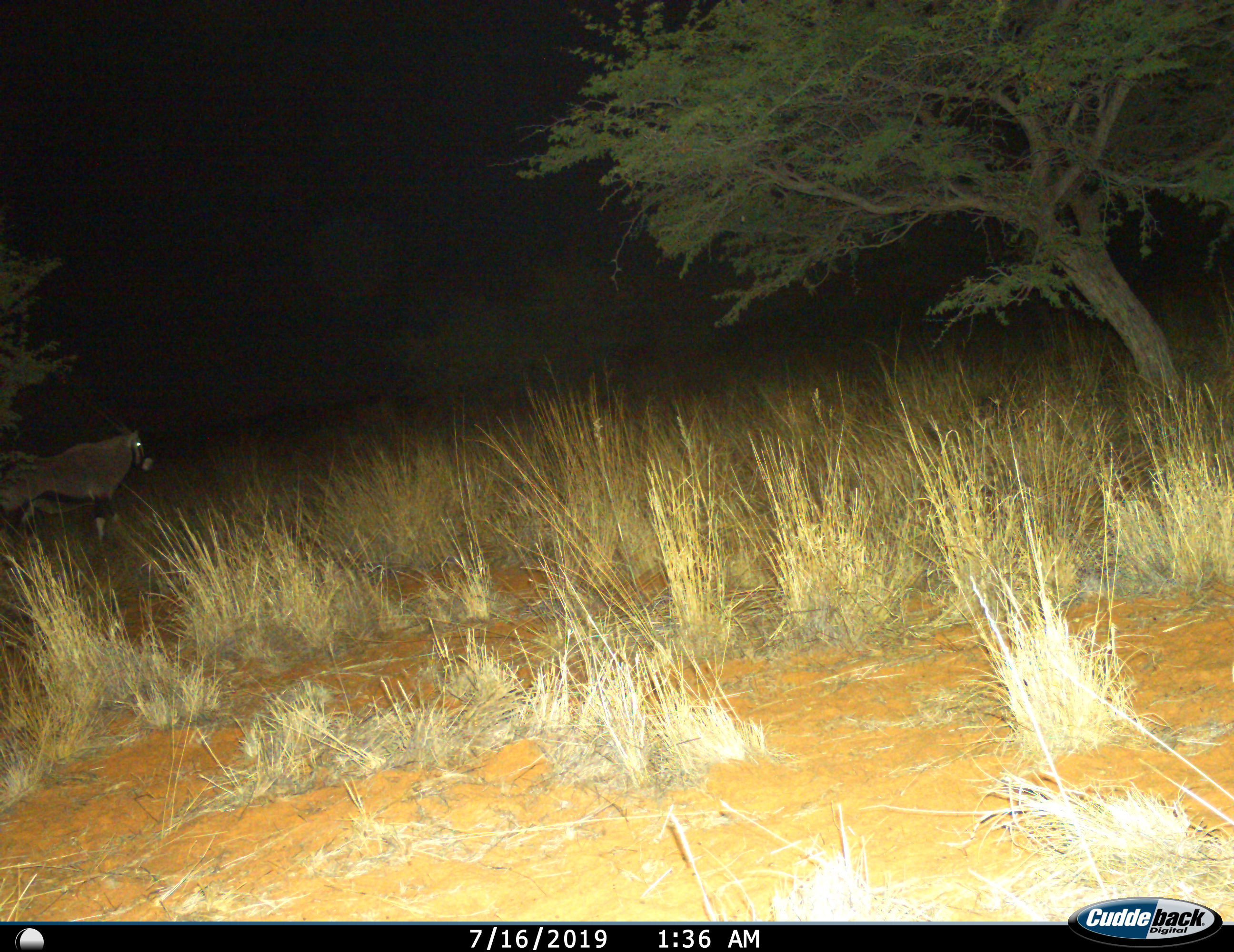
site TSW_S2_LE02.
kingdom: Animalia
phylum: Chordata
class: Mammalia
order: Artiodactyla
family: Bovidae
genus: Oryx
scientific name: Oryx gazella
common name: gemsbok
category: oryx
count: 1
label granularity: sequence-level